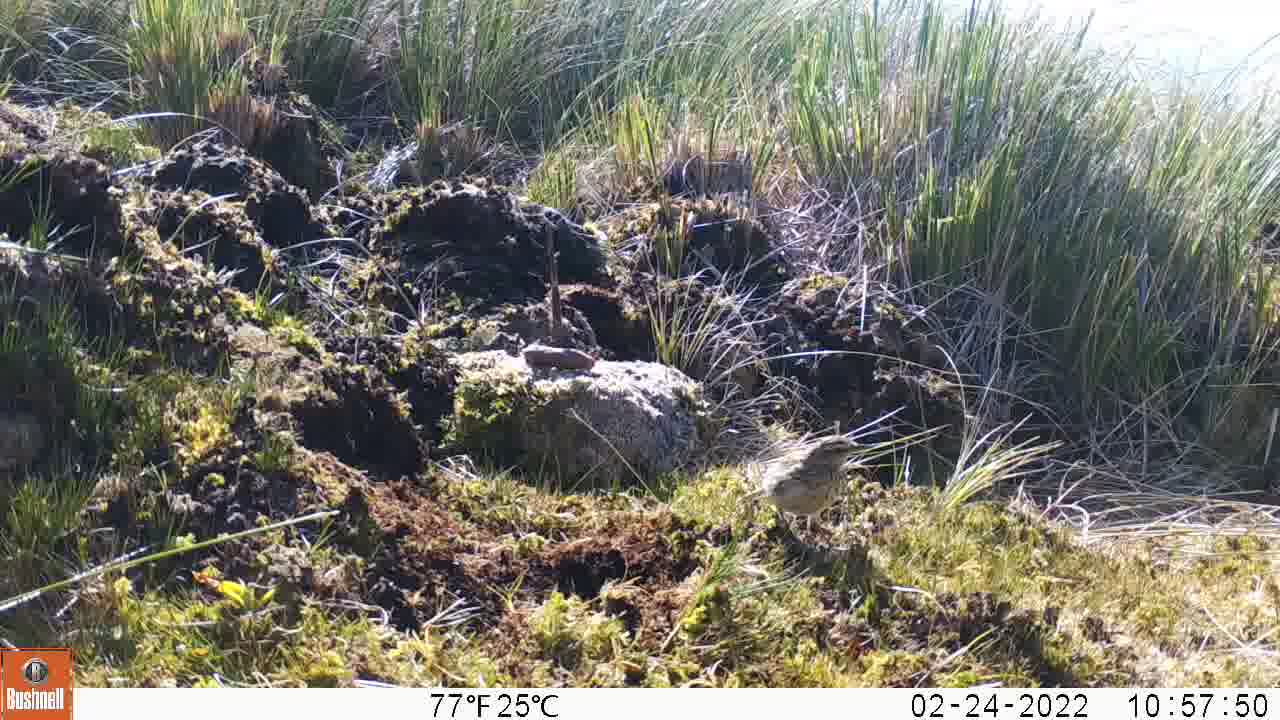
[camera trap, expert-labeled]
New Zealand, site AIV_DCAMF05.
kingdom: Animalia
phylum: Chordata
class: Aves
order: Passeriformes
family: Motacillidae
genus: Anthus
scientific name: Anthus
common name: pipit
Pipit (Anthus).